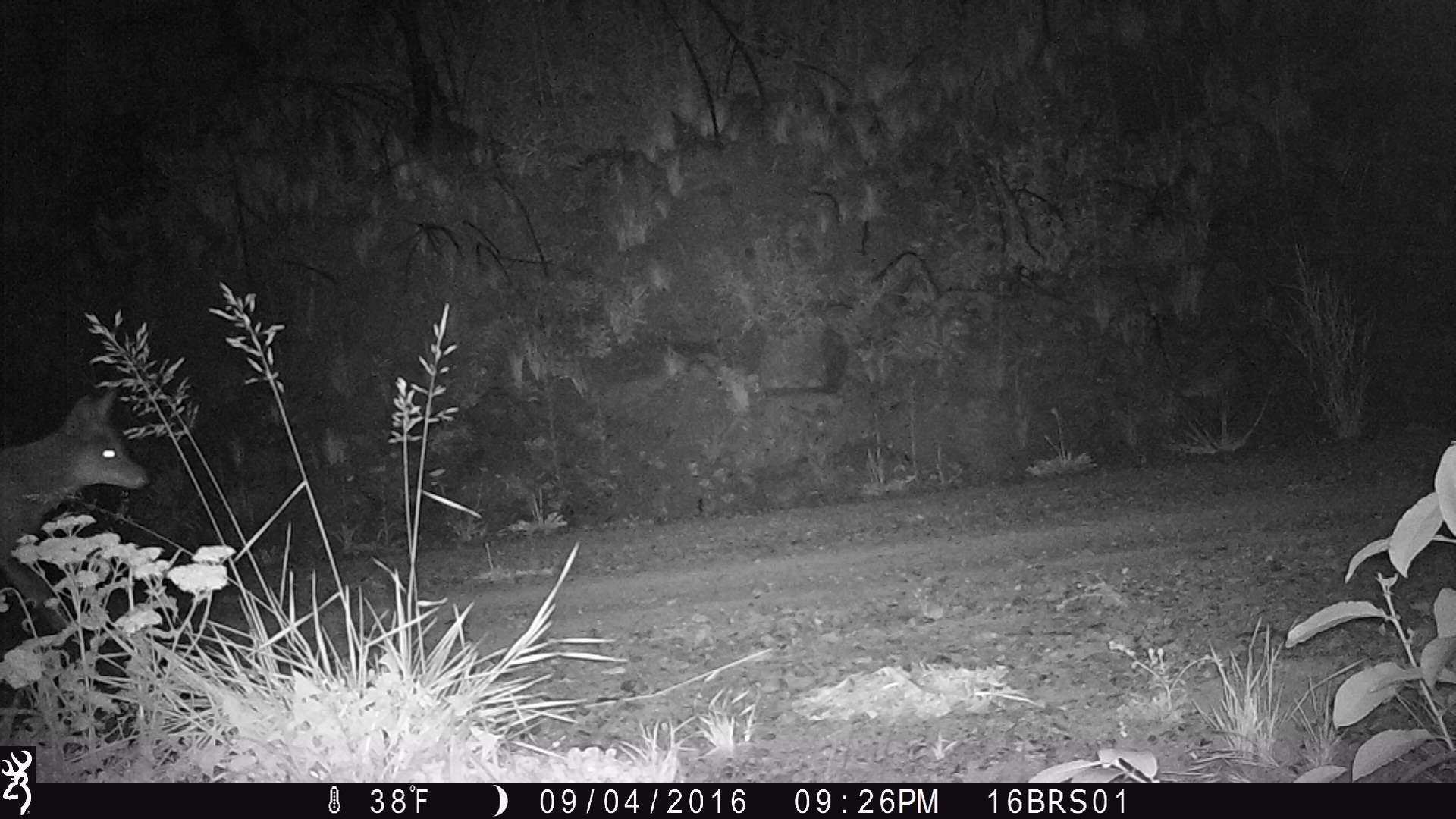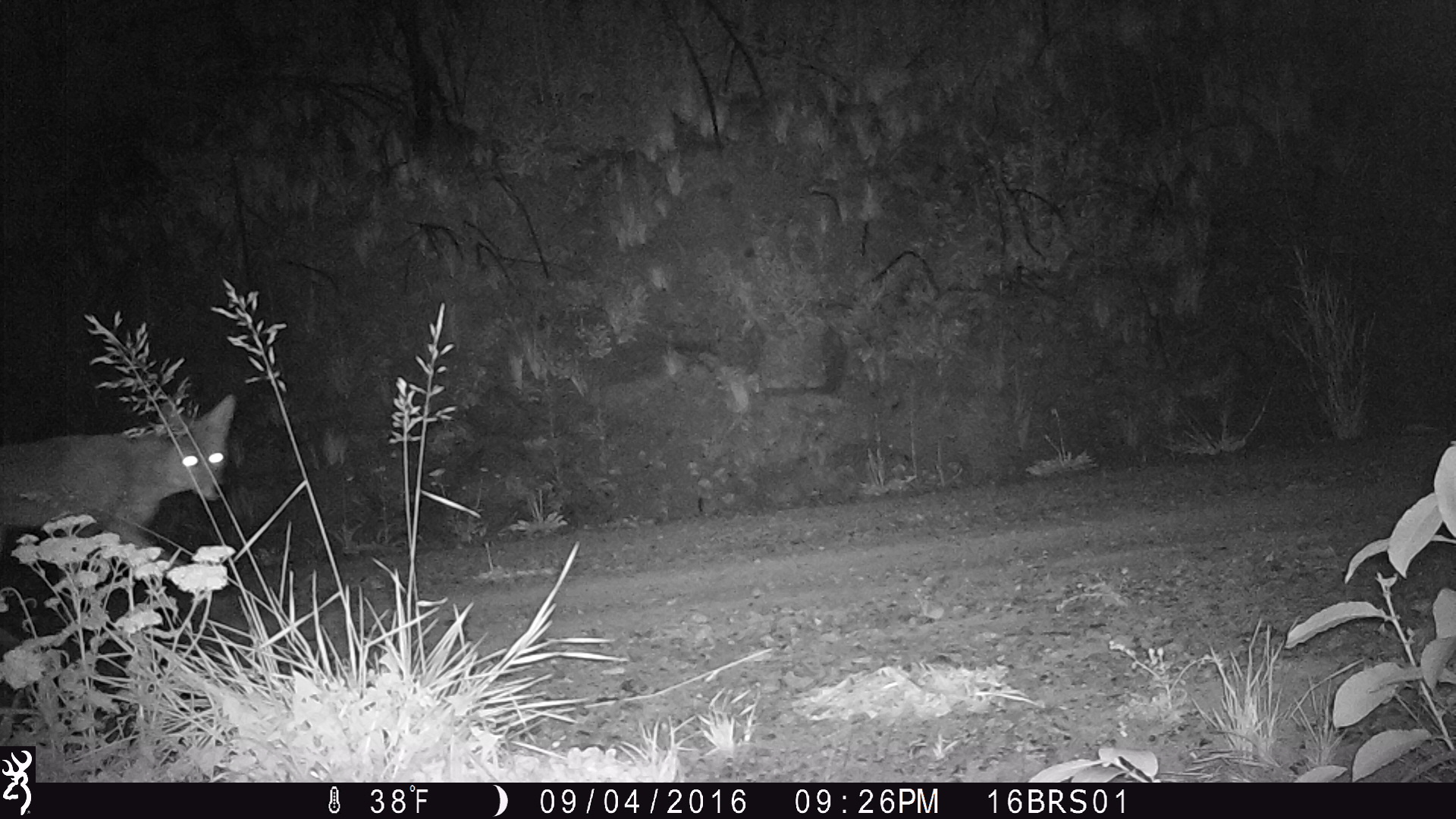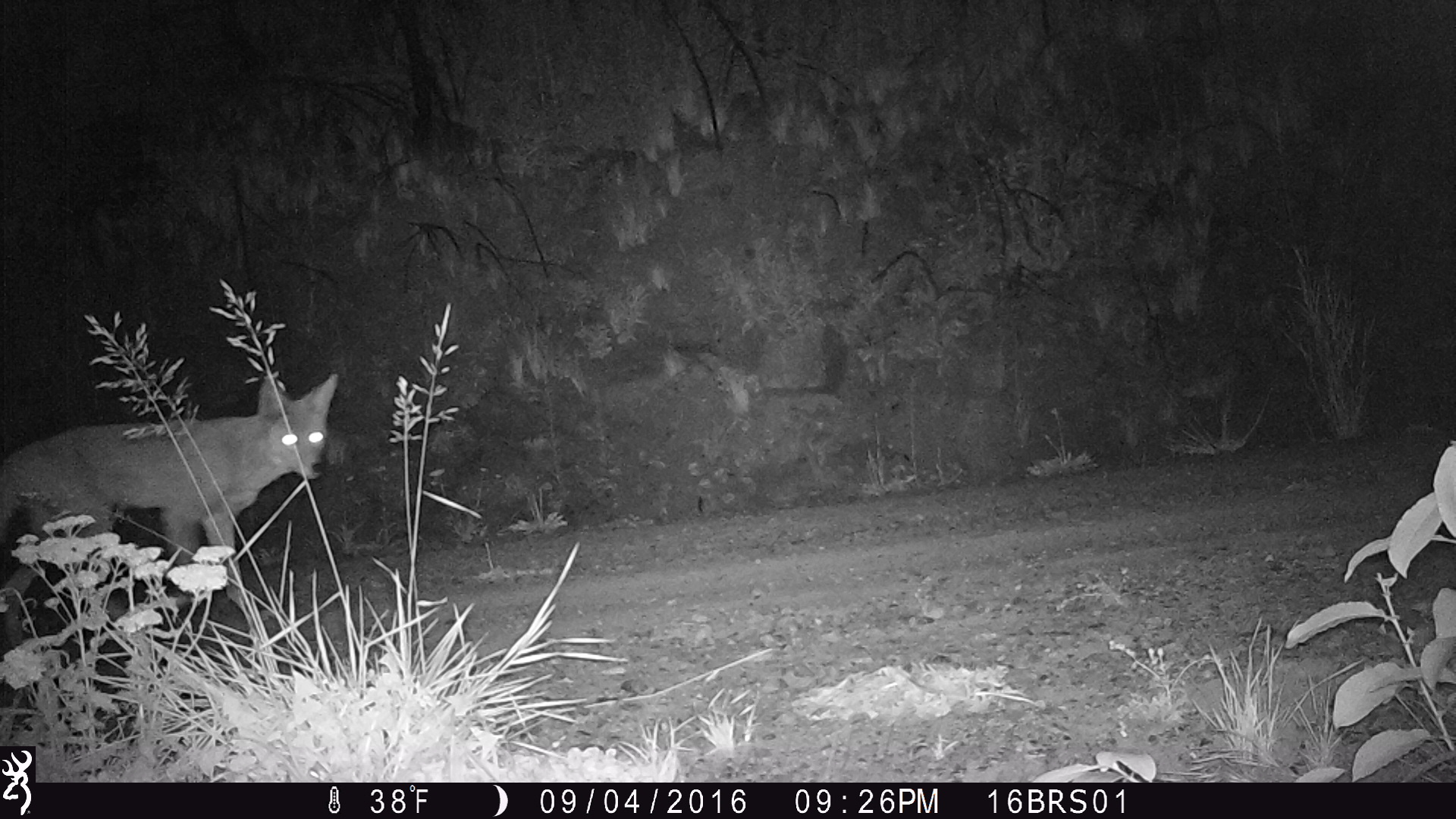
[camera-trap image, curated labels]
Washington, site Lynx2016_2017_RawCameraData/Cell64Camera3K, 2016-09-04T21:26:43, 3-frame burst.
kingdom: Animalia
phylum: Chordata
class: Mammalia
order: Carnivora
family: Canidae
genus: Canis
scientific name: Canis latrans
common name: coyote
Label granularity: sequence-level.